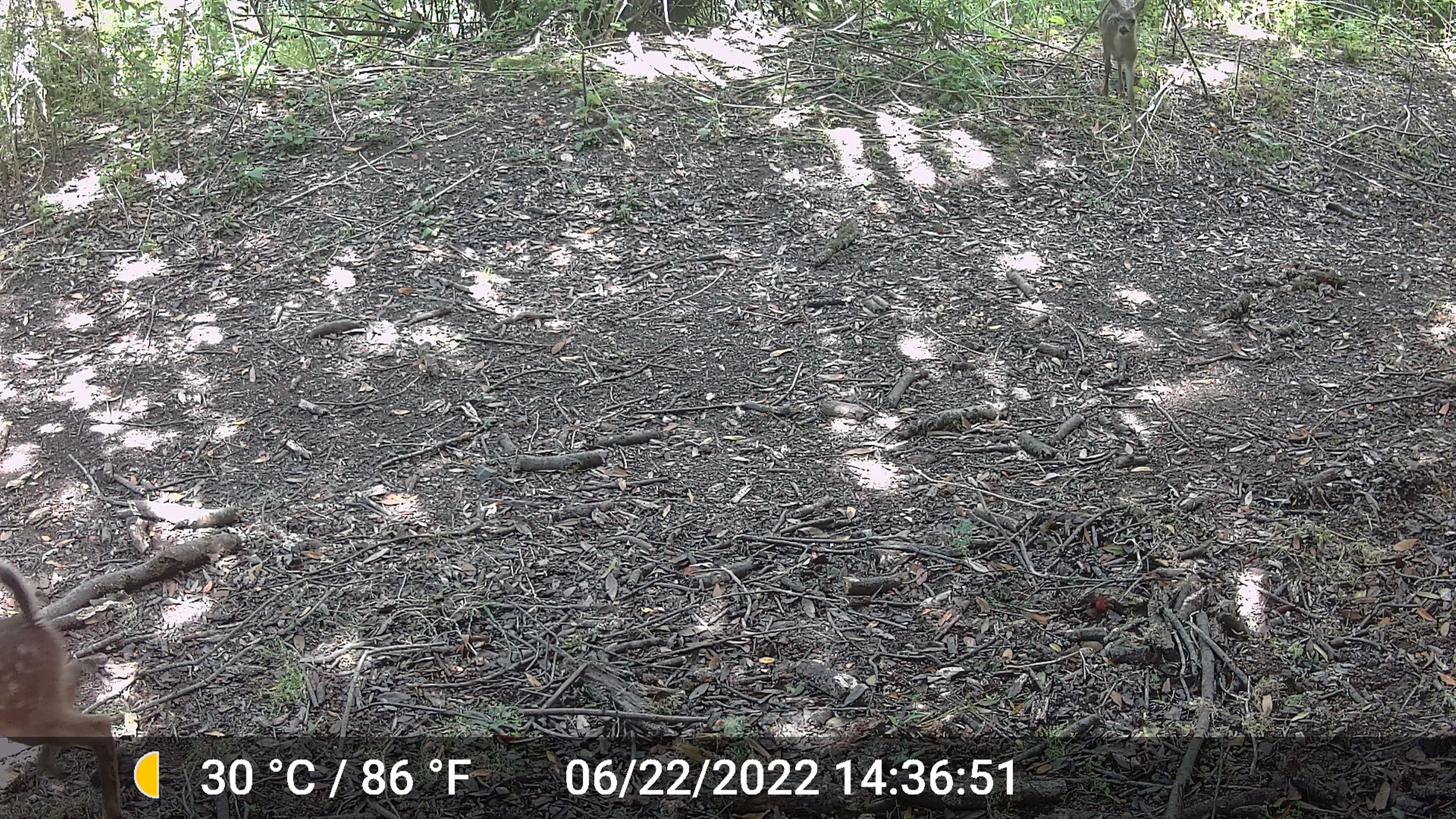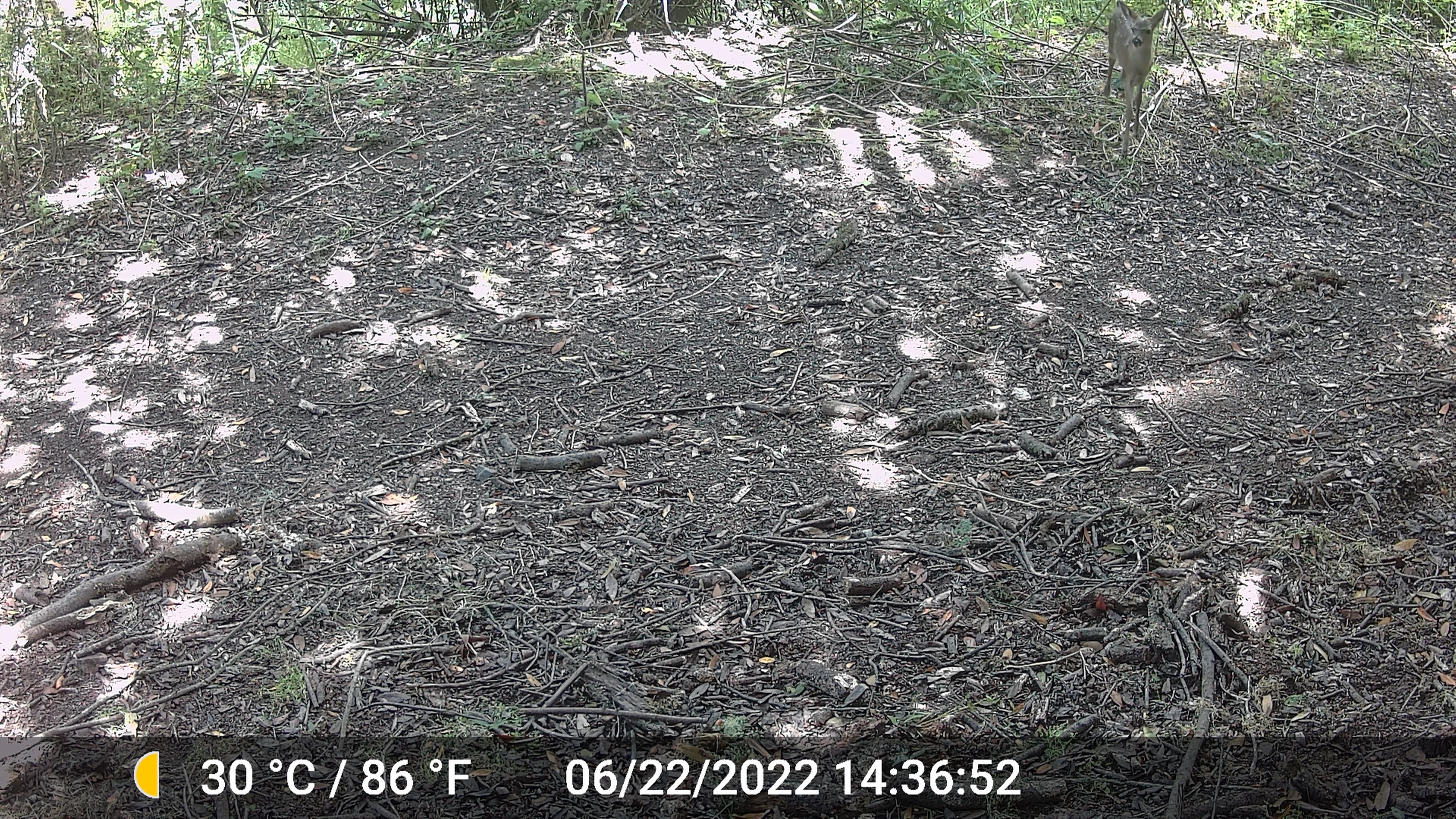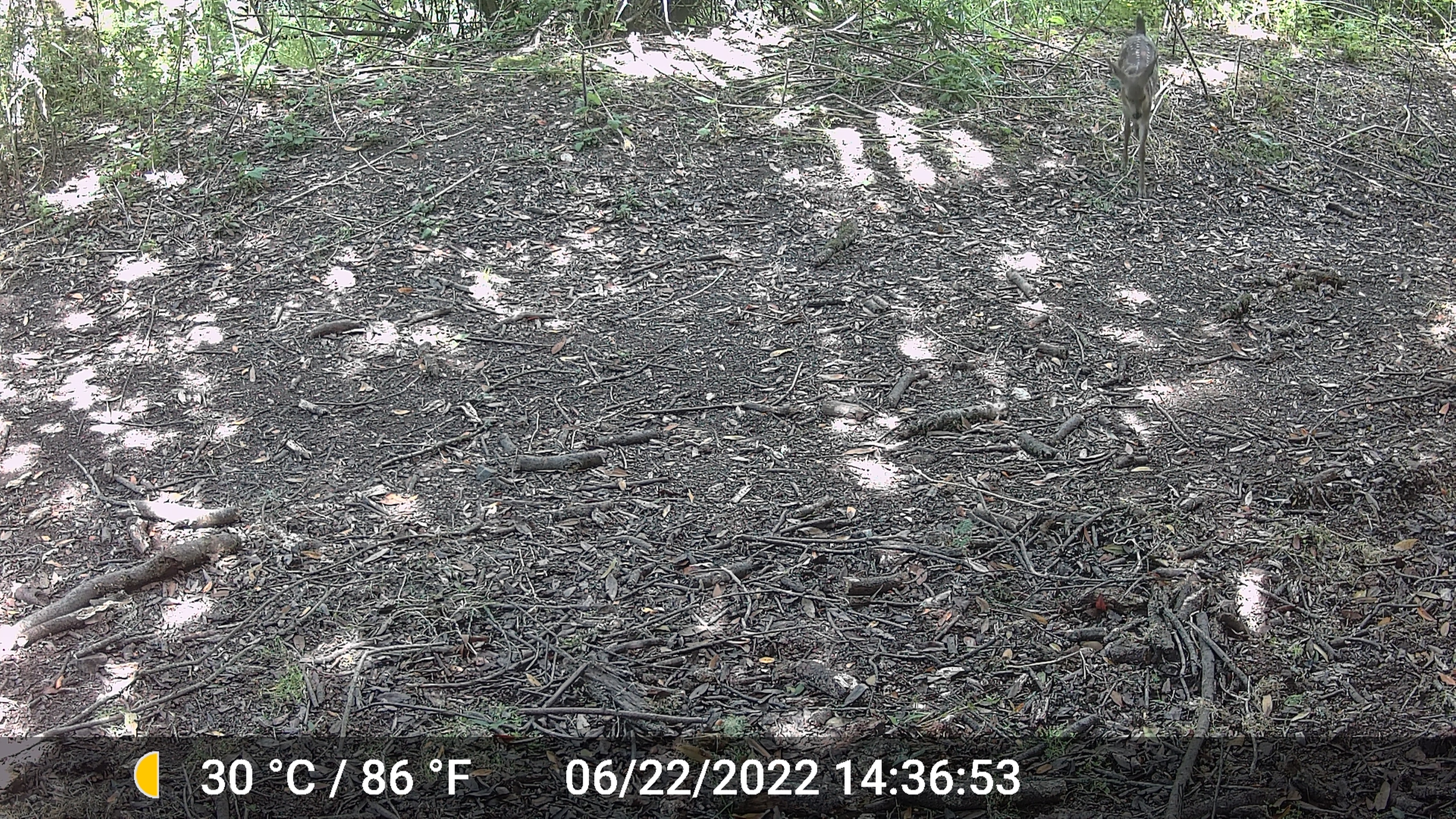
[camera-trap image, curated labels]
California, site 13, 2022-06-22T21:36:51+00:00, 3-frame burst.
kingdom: Animalia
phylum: Chordata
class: Mammalia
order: Artiodactyla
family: Cervidae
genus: Odocoileus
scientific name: Odocoileus hemionus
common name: mule deer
Mule deer (Odocoileus hemionus).